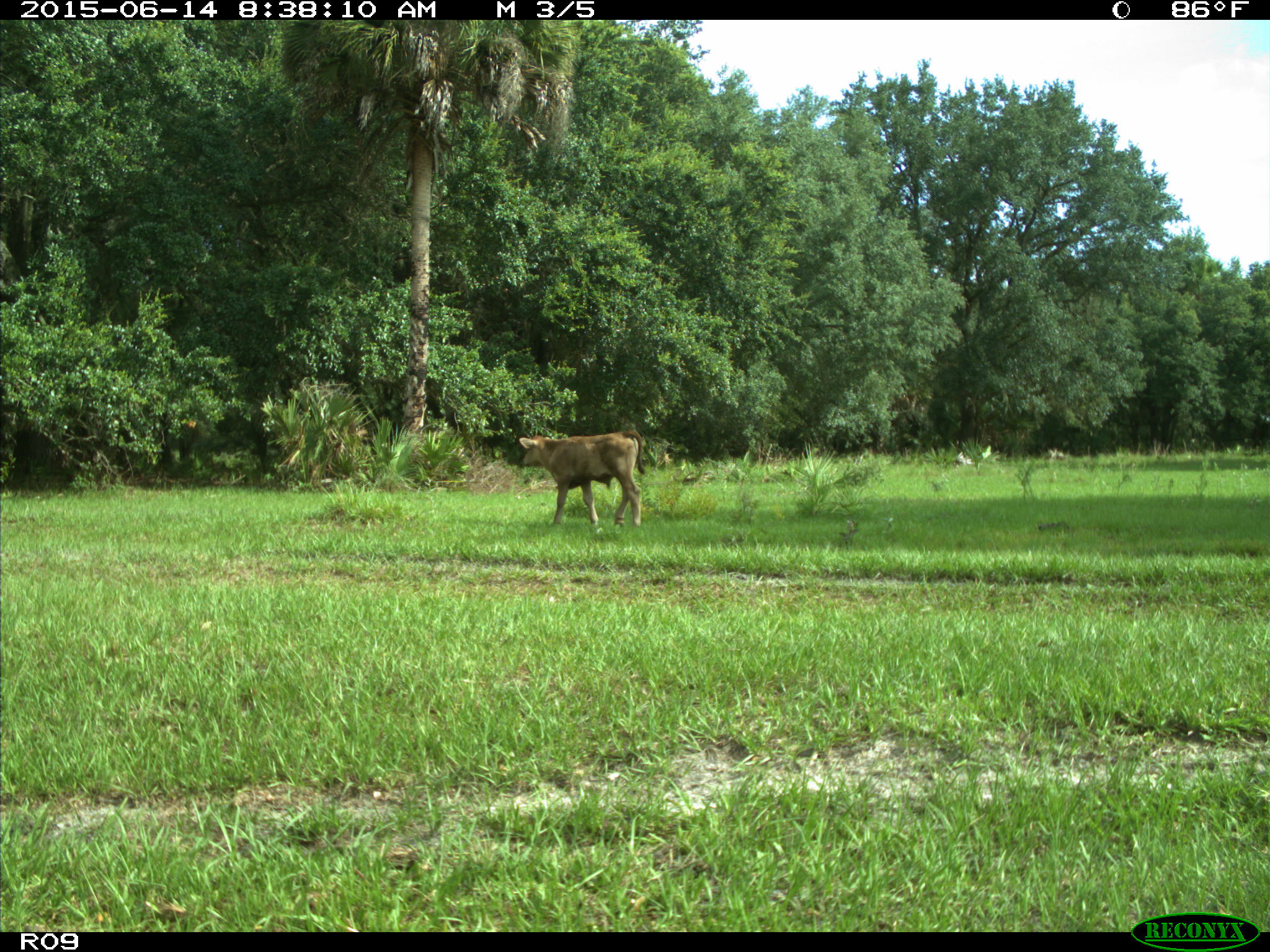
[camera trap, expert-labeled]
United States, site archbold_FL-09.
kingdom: Animalia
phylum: Chordata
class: Mammalia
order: Artiodactyla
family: Bovidae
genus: Bos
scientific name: Bos taurus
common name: domestic cow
Bos taurus (domestic cow).